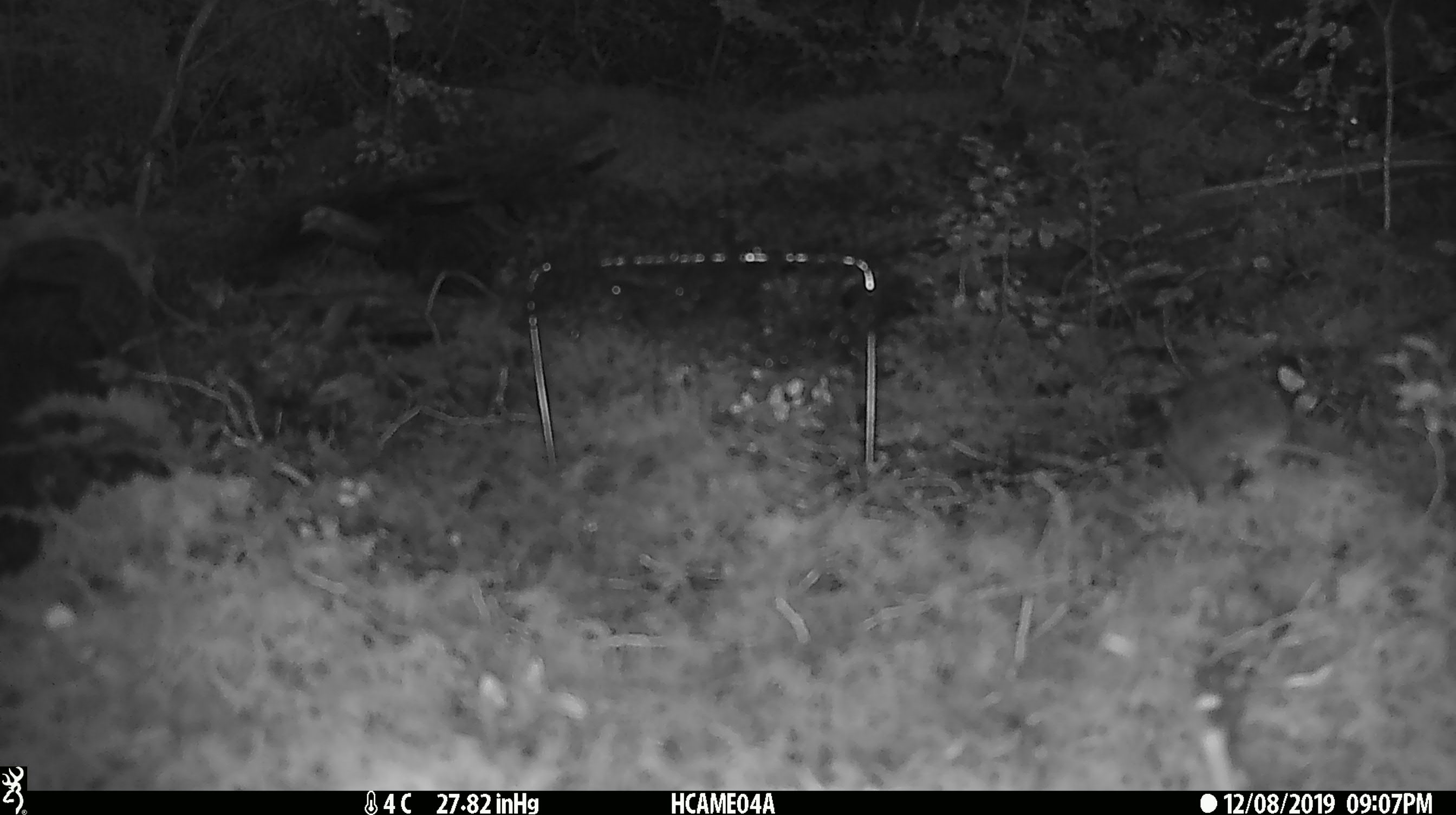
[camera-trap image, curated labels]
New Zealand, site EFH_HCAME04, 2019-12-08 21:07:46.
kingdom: Animalia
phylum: Chordata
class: Mammalia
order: Rodentia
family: Muridae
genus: Mus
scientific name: Mus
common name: mouse